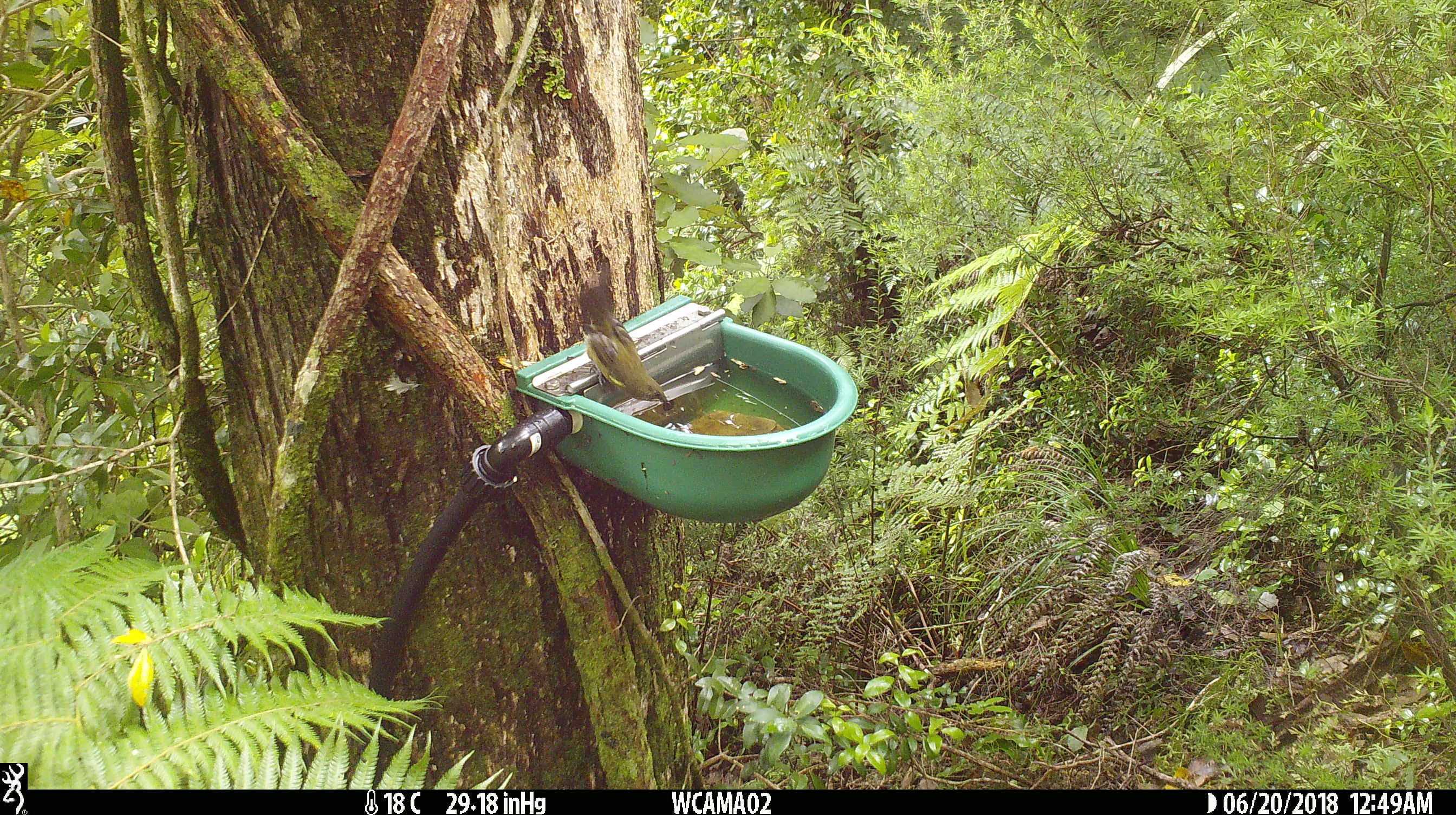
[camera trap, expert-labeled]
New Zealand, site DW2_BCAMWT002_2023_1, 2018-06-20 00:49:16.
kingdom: Animalia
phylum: Chordata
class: Aves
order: Passeriformes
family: Meliphagidae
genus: Anthornis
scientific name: Anthornis melanura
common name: new zealand bellbird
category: bellbird